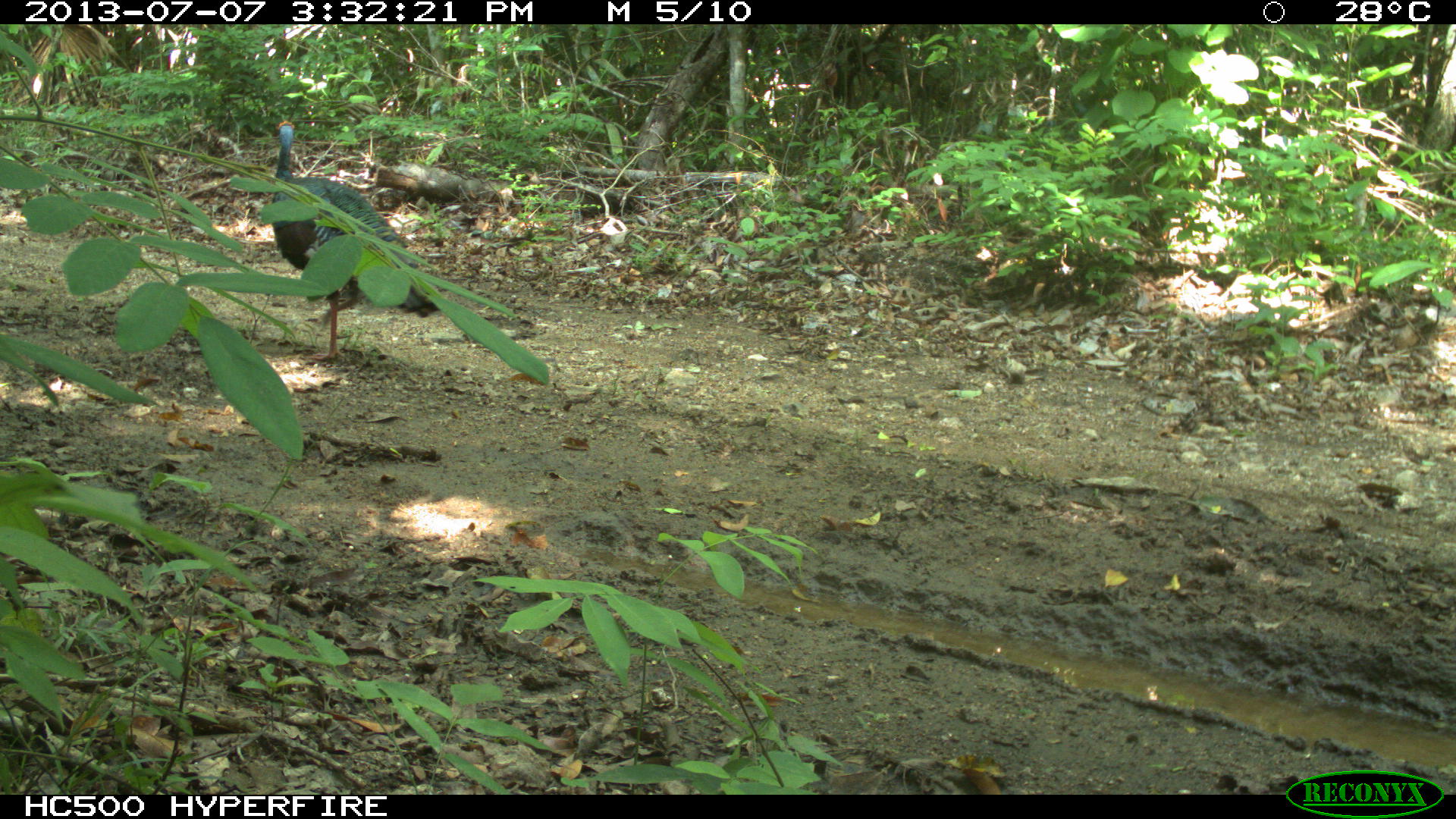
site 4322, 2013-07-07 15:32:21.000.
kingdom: Animalia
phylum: Chordata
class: Aves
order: Galliformes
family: Phasianidae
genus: Meleagris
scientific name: Meleagris ocellata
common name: ocellated turkey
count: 1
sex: male